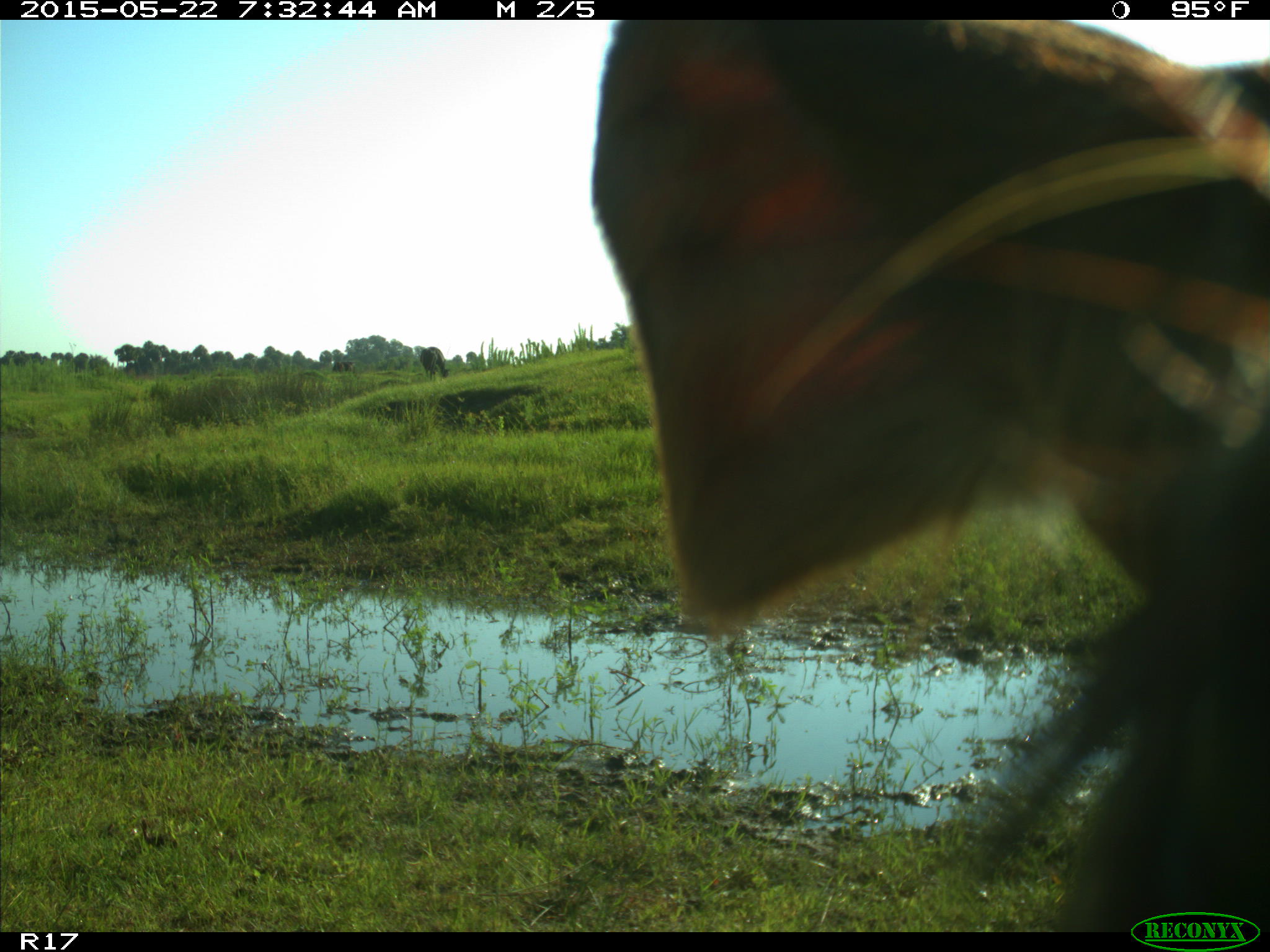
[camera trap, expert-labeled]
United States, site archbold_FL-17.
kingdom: Animalia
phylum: Chordata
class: Mammalia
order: Artiodactyla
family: Bovidae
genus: Bos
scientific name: Bos taurus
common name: domestic cow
Bos taurus (domestic cow).